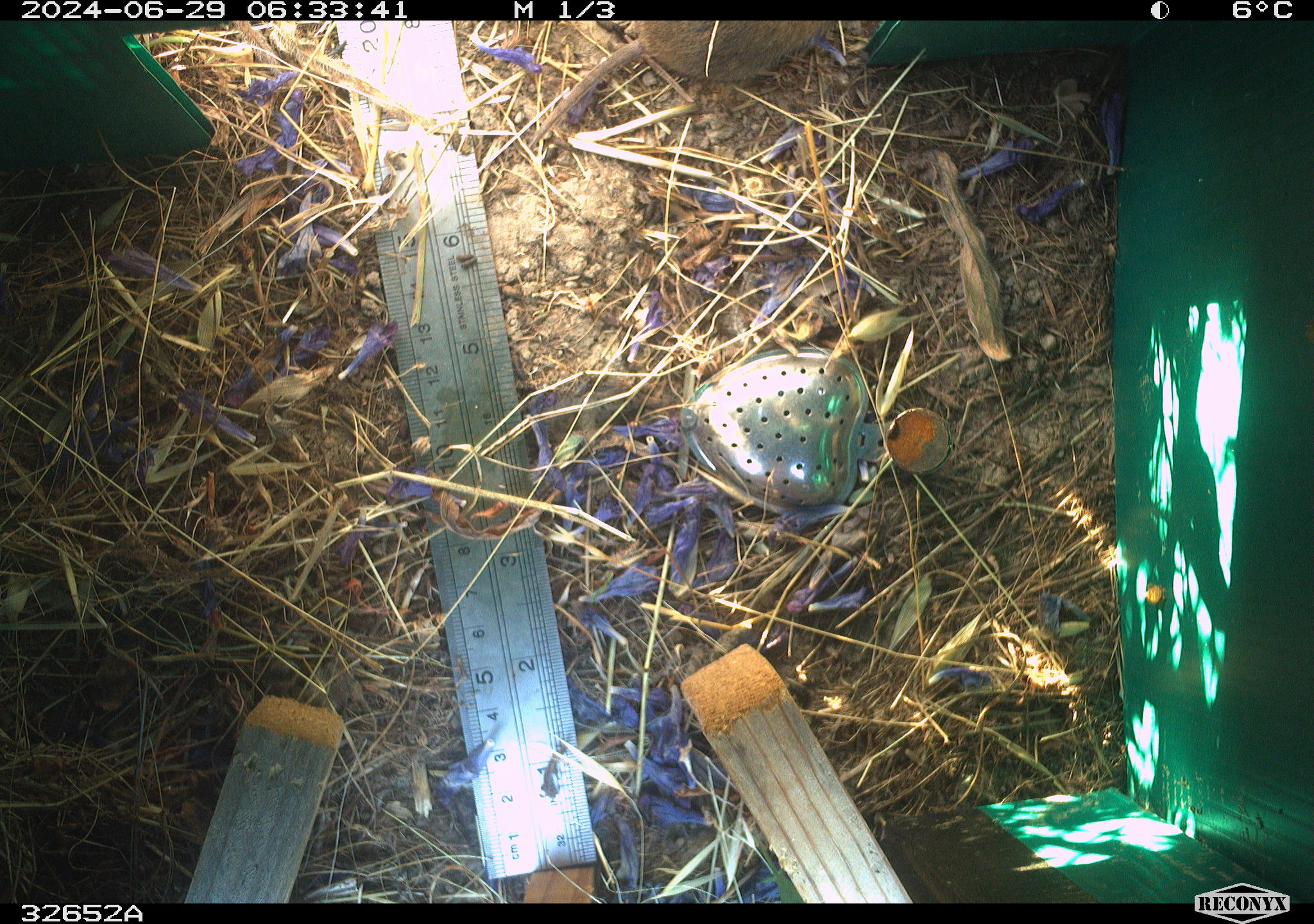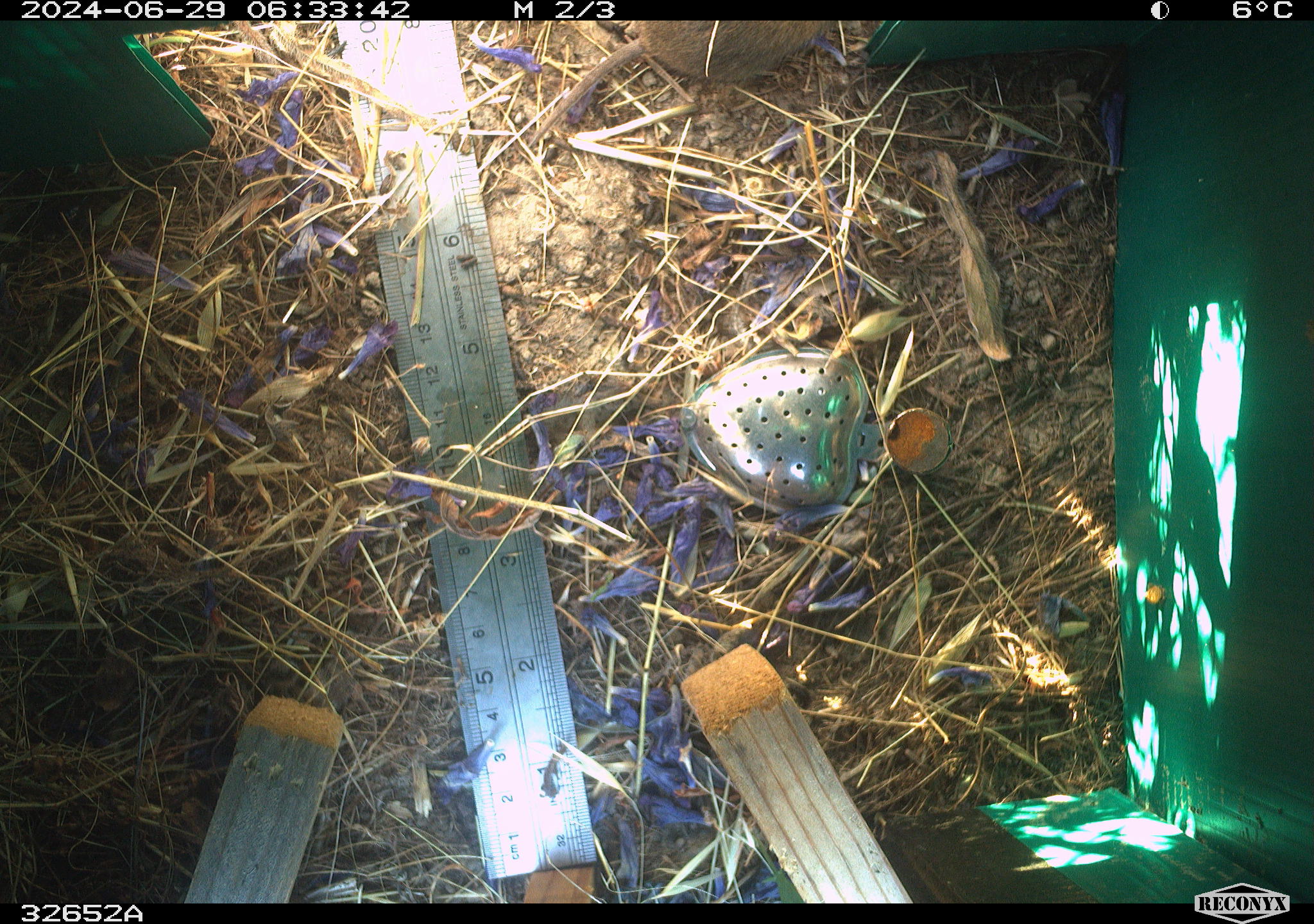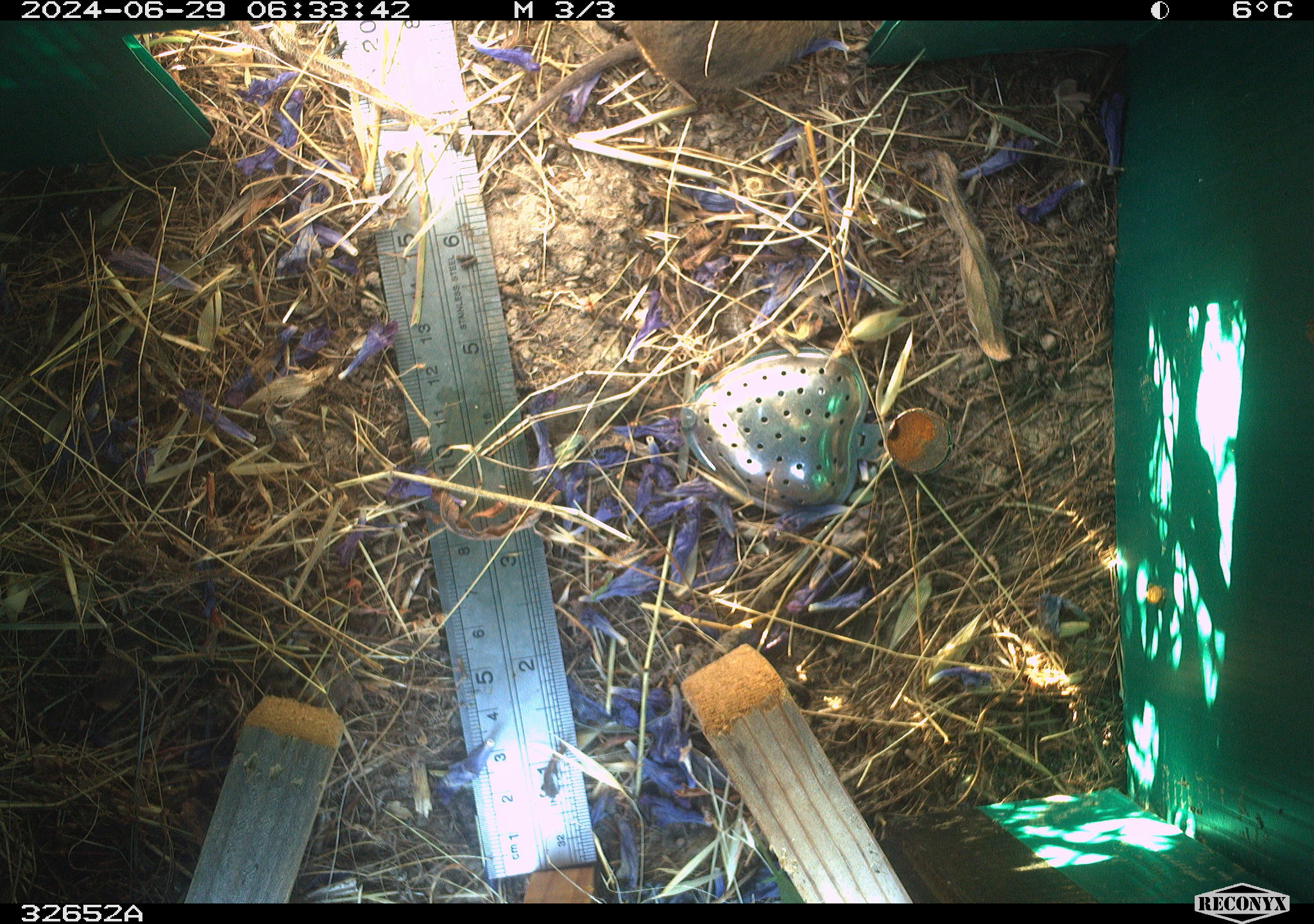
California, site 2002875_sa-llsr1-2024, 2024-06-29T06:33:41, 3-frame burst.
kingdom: Animalia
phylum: Chordata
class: Mammalia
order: Rodentia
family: Cricetidae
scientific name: Arvicolinae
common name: voles, lemmings, and muskrats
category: arvicolinae subfamily